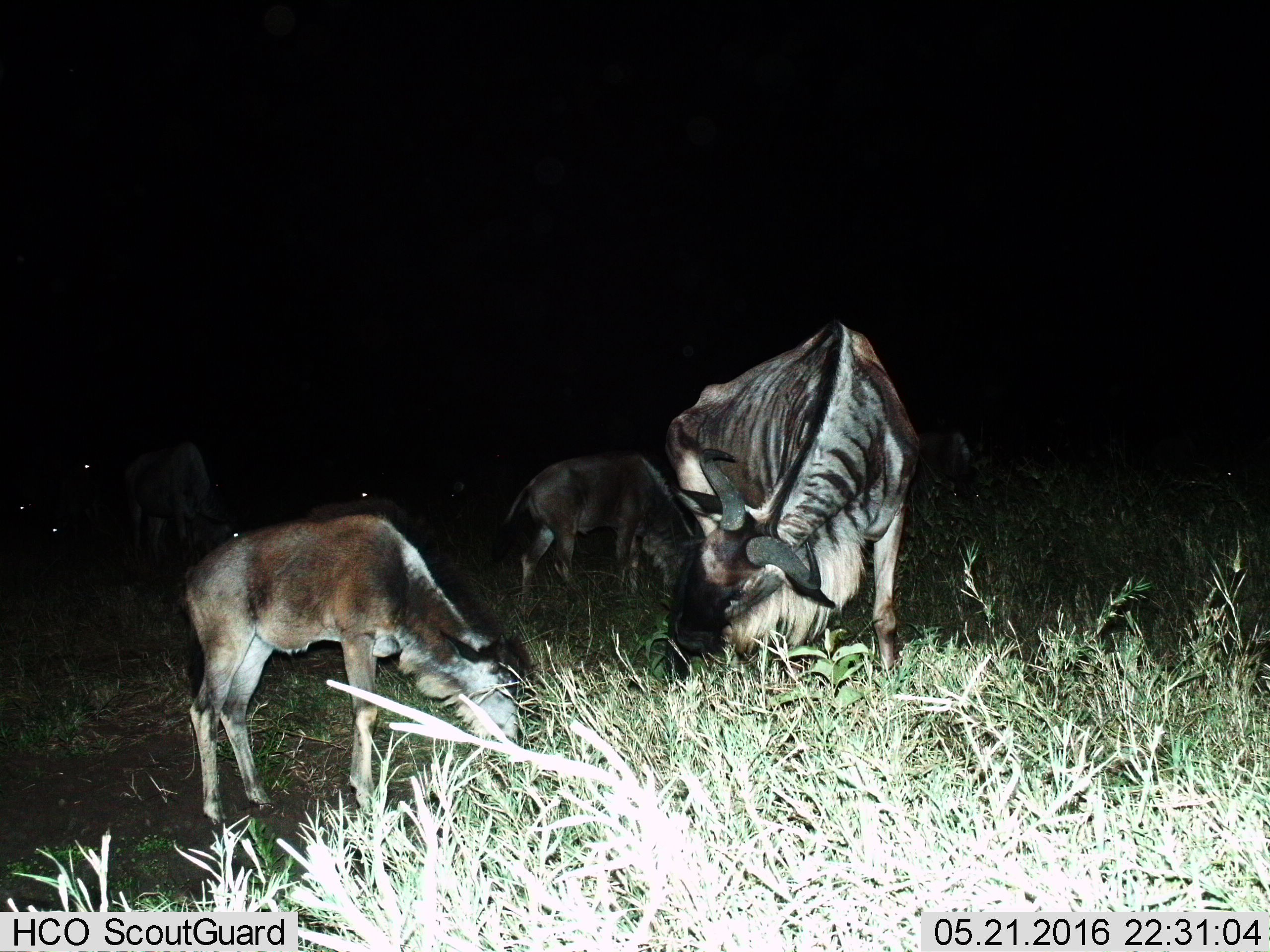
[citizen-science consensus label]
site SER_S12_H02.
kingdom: Animalia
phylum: Chordata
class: Mammalia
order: Artiodactyla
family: Bovidae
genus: Connochaetes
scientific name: Connochaetes taurinus taurinus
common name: blue wildebeest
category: wildebeestblue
Wildebeestblue (blue wildebeest) (Connochaetes taurinus taurinus), count 6. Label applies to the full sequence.